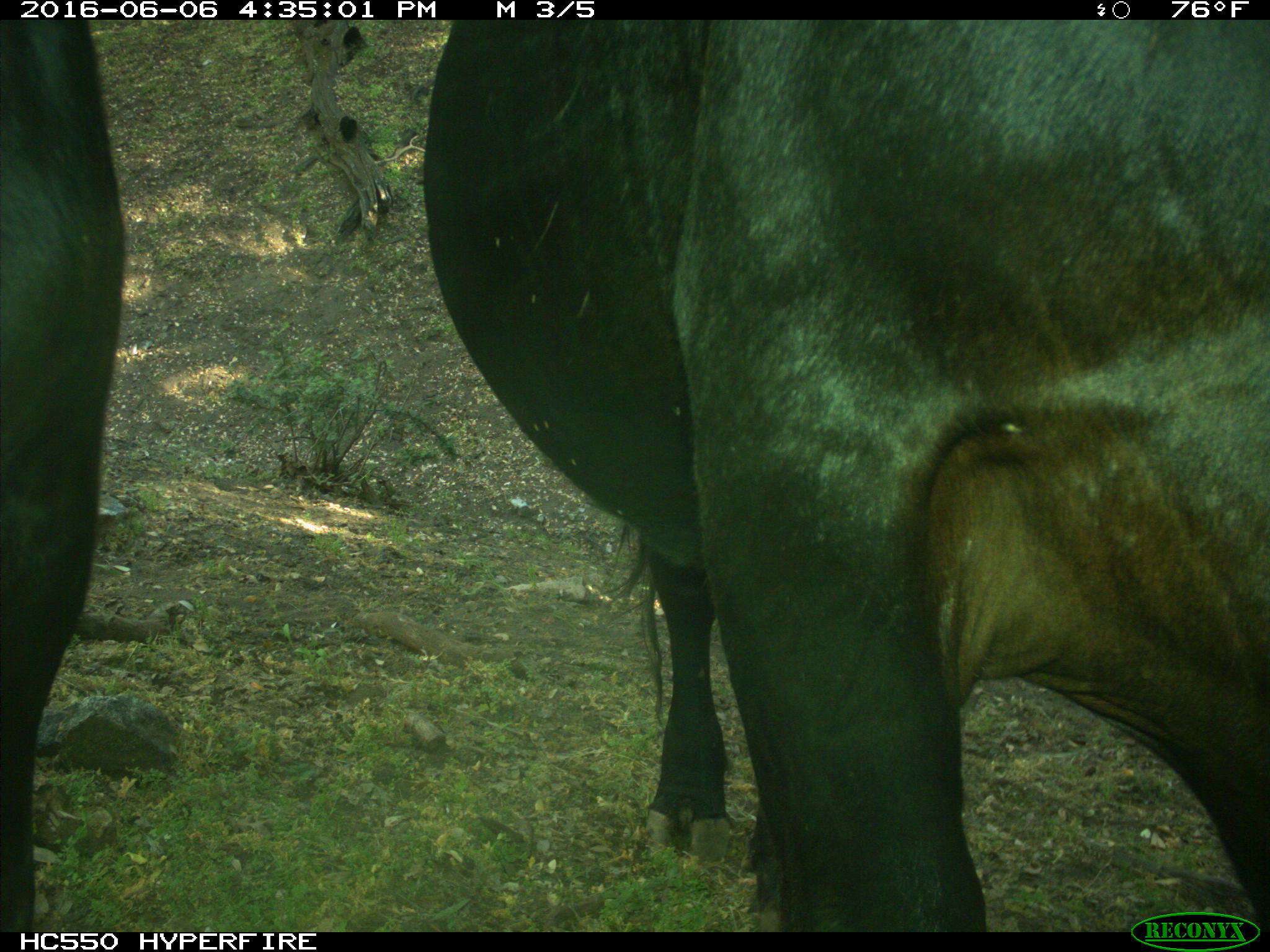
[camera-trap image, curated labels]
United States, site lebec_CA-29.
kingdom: Animalia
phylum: Chordata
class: Mammalia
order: Artiodactyla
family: Bovidae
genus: Bos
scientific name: Bos taurus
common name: domestic cow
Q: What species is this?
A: Bos taurus (domestic cow).